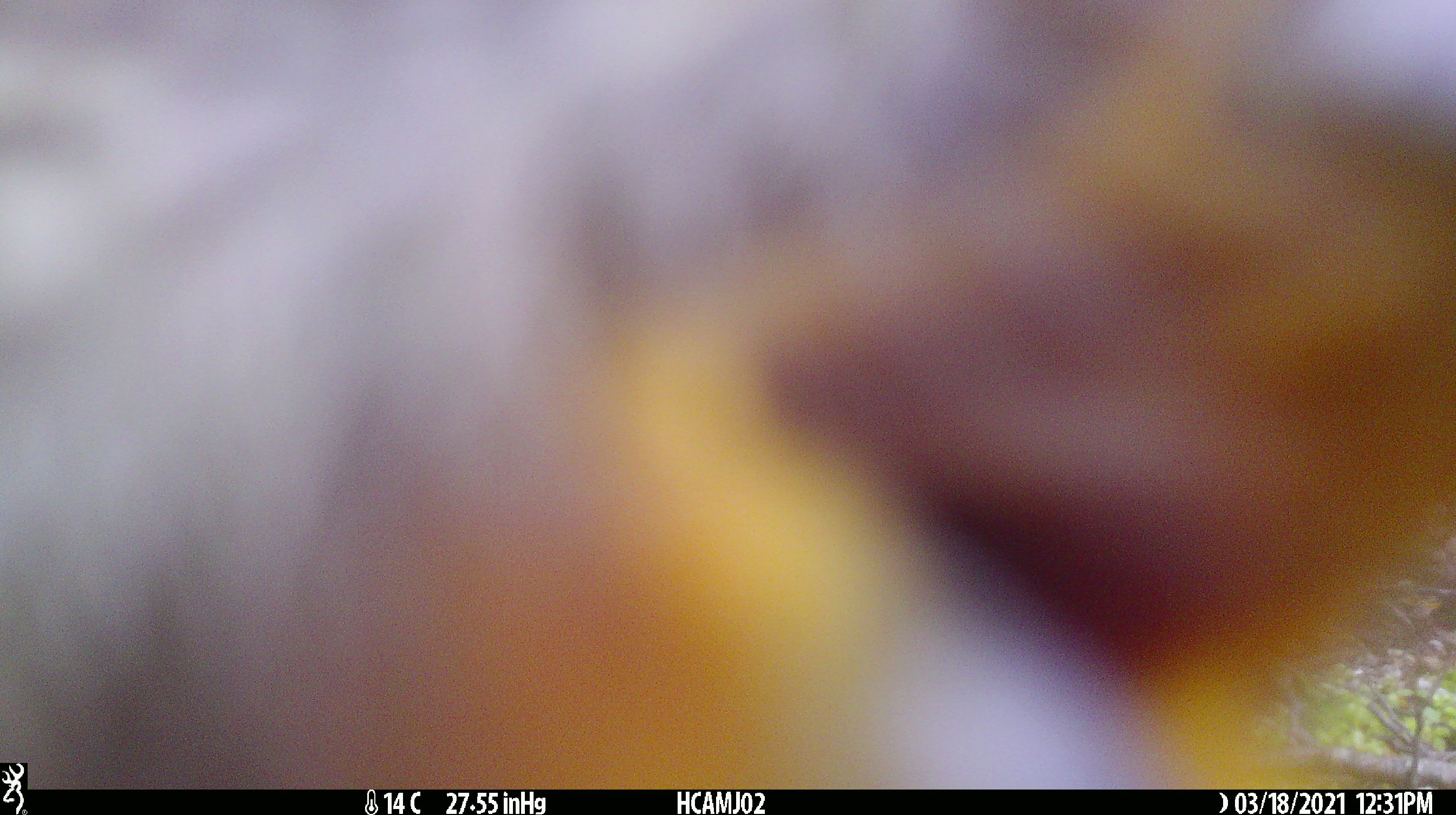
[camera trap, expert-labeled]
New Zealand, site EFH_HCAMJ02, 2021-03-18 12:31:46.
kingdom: Animalia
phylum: Chordata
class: Aves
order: Psittaciformes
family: Strigopidae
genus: Nestor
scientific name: Nestor notabilis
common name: kea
Kea (Nestor notabilis).